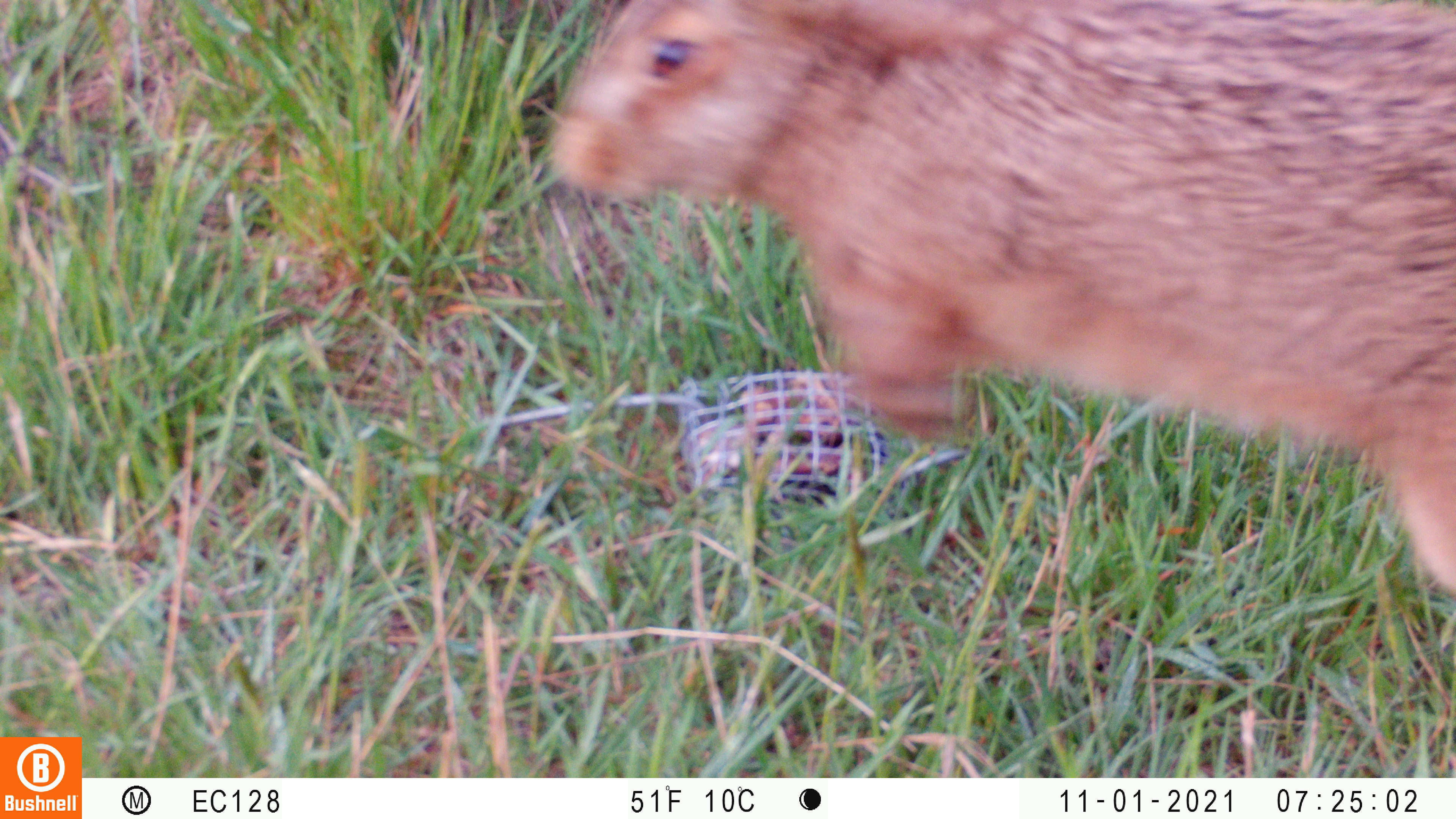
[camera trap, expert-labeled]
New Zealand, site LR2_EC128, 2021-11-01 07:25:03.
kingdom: Animalia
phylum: Chordata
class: Mammalia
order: Lagomorpha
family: Leporidae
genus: Oryctolagus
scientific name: Oryctolagus cuniculus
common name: european rabbit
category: rabbit